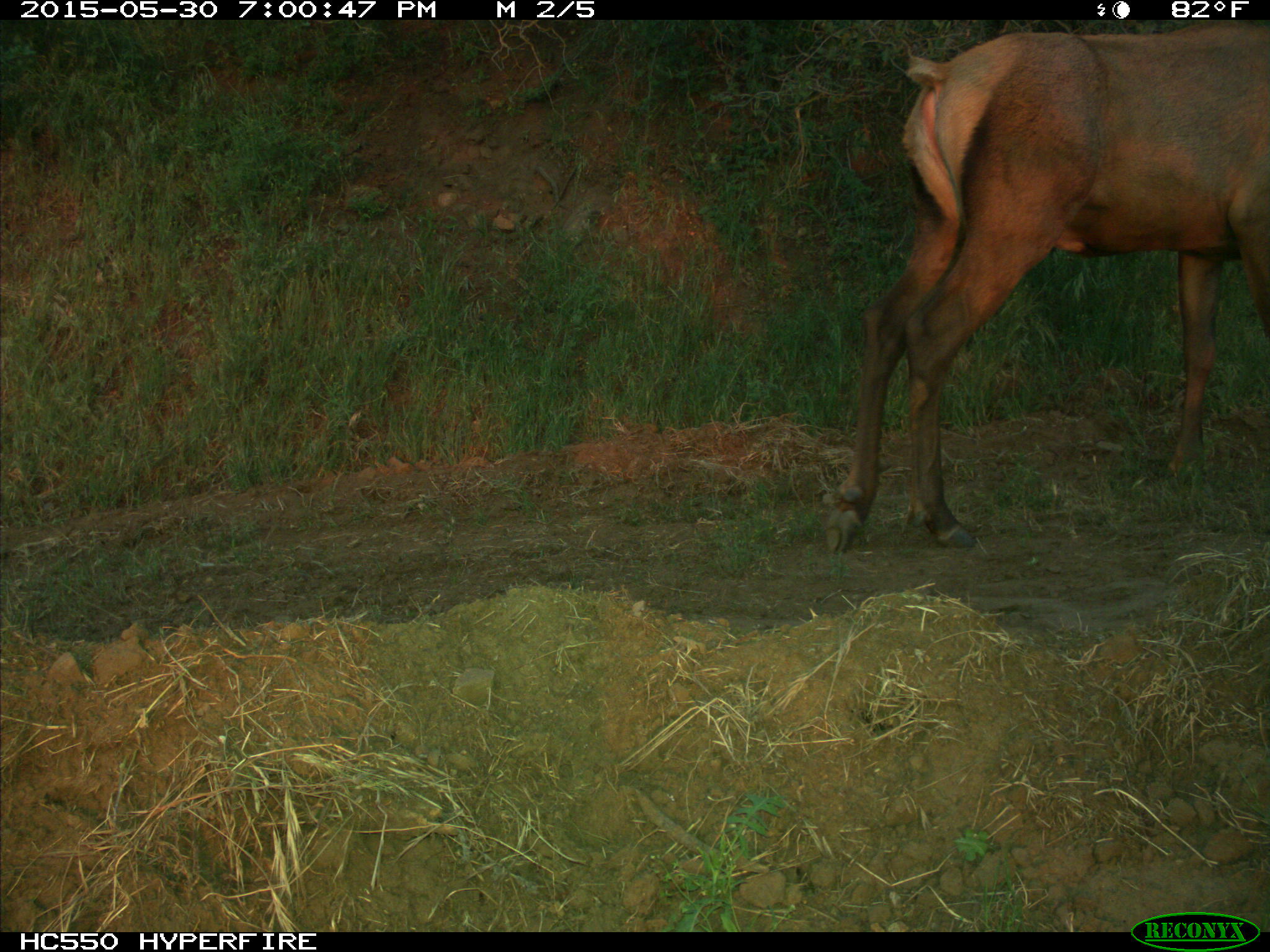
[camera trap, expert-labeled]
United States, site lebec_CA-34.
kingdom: Animalia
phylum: Chordata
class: Mammalia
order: Artiodactyla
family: Cervidae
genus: Cervus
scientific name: Cervus canadensis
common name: elk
Cervus canadensis (elk).